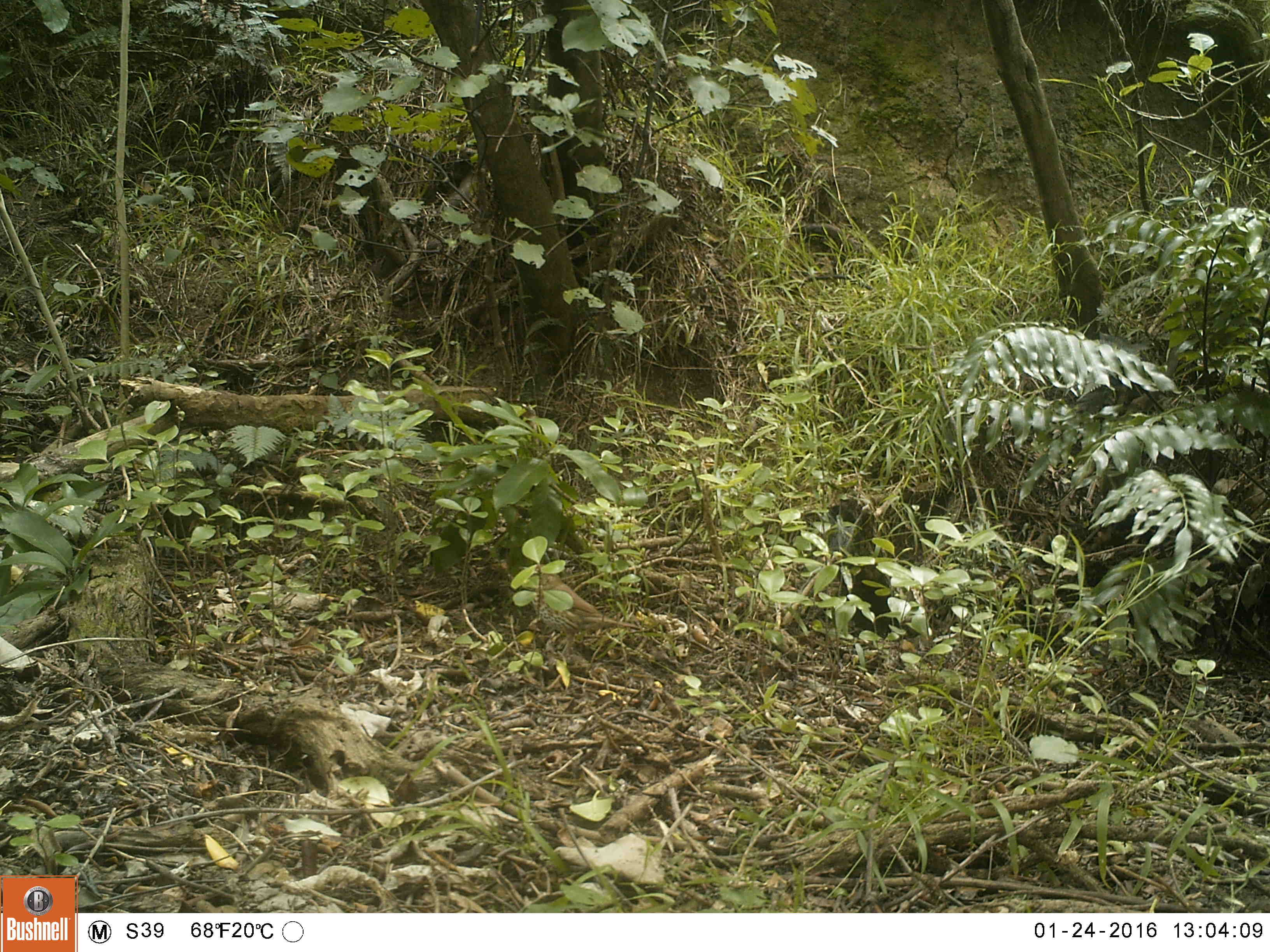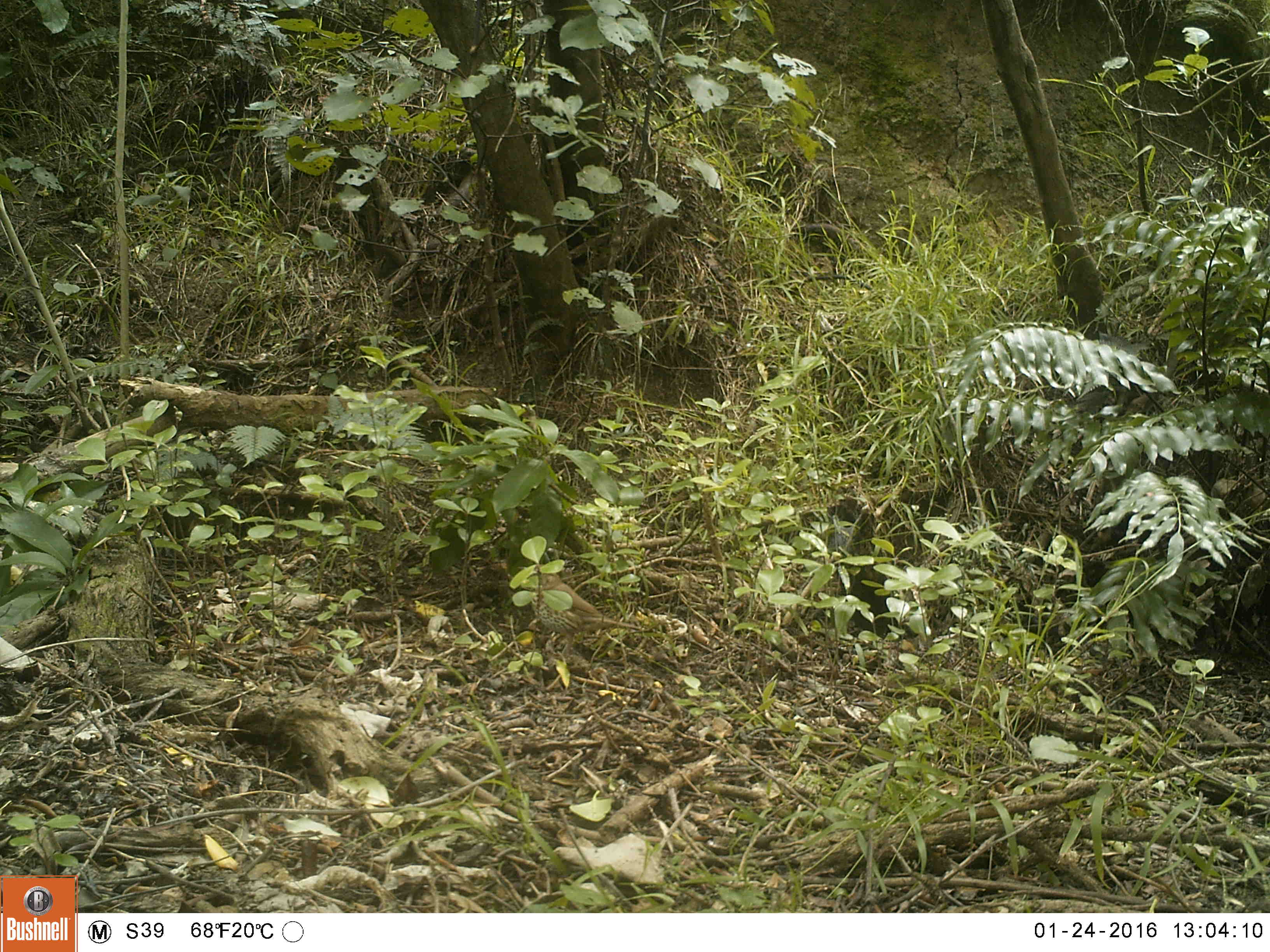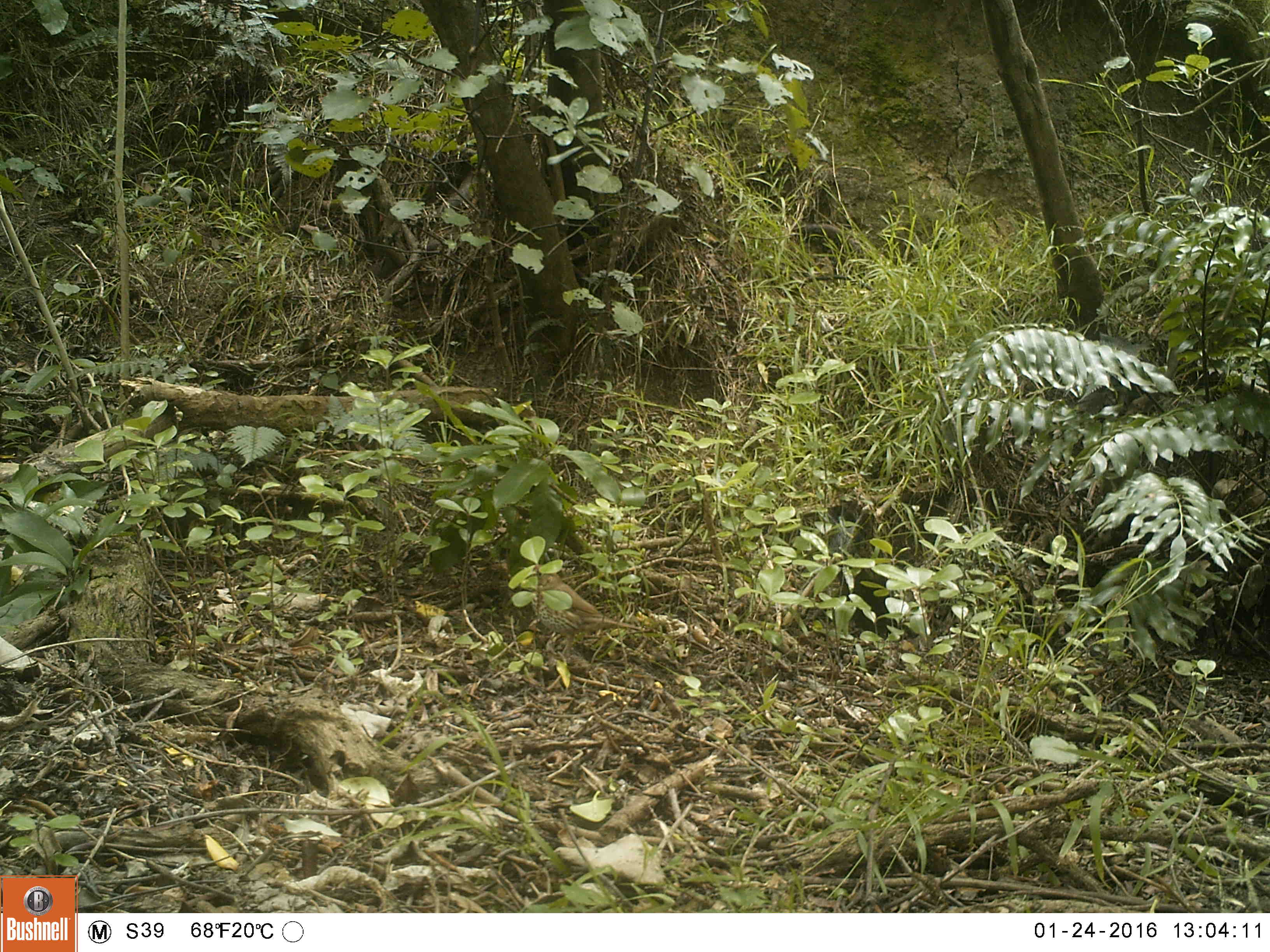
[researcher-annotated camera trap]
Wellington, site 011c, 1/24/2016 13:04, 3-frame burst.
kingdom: Animalia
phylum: Chordata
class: Aves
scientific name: Aves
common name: bird